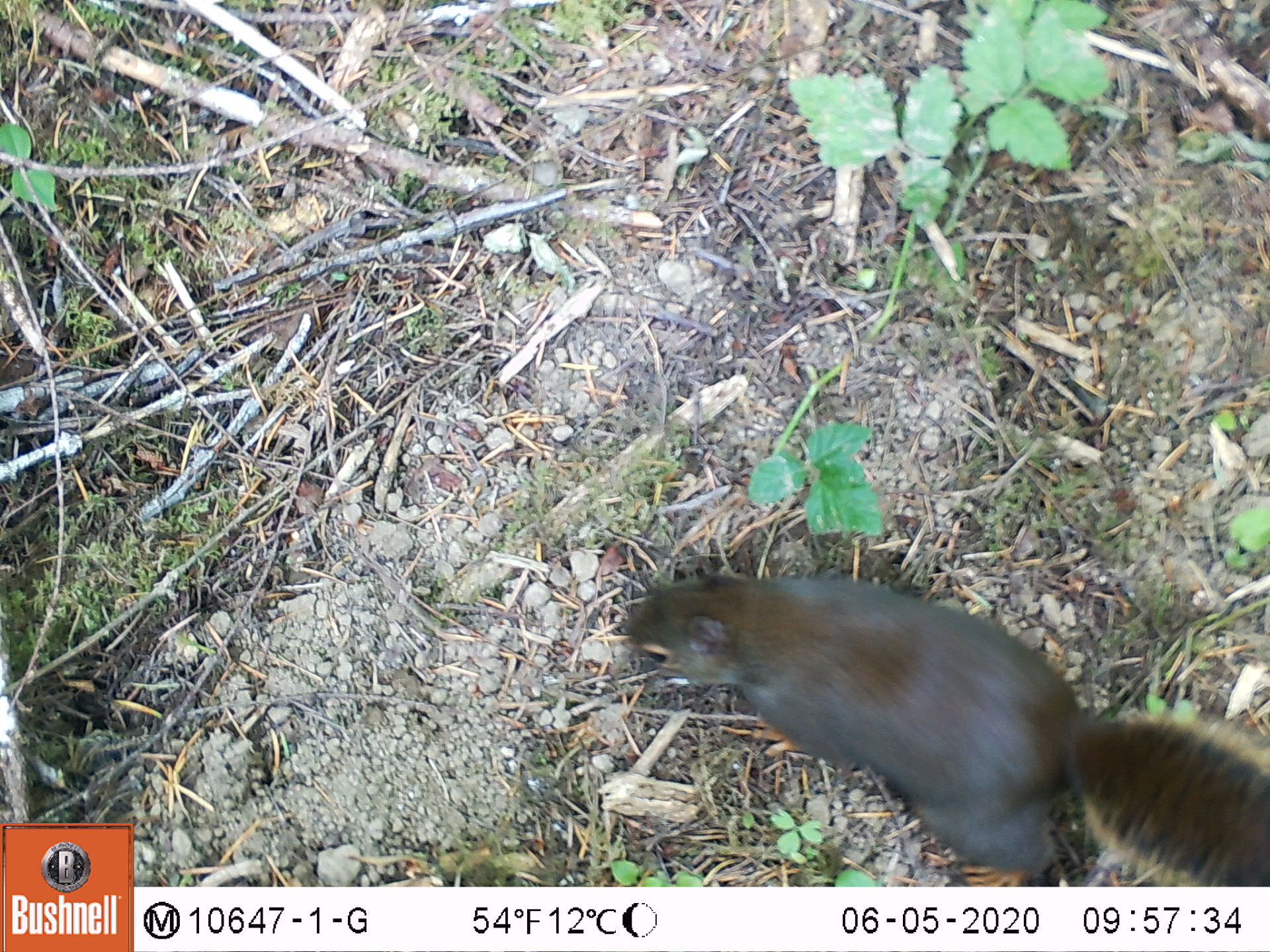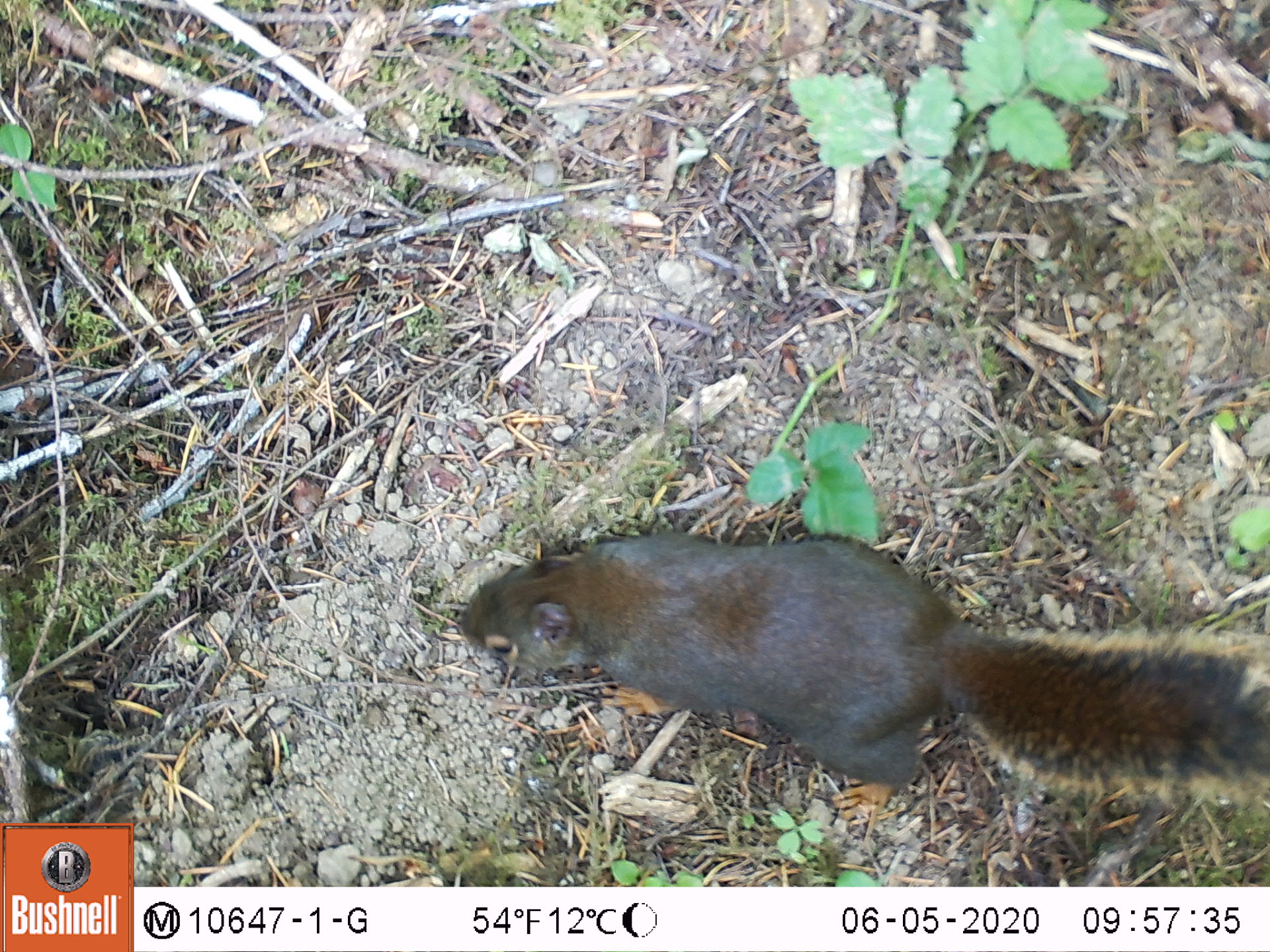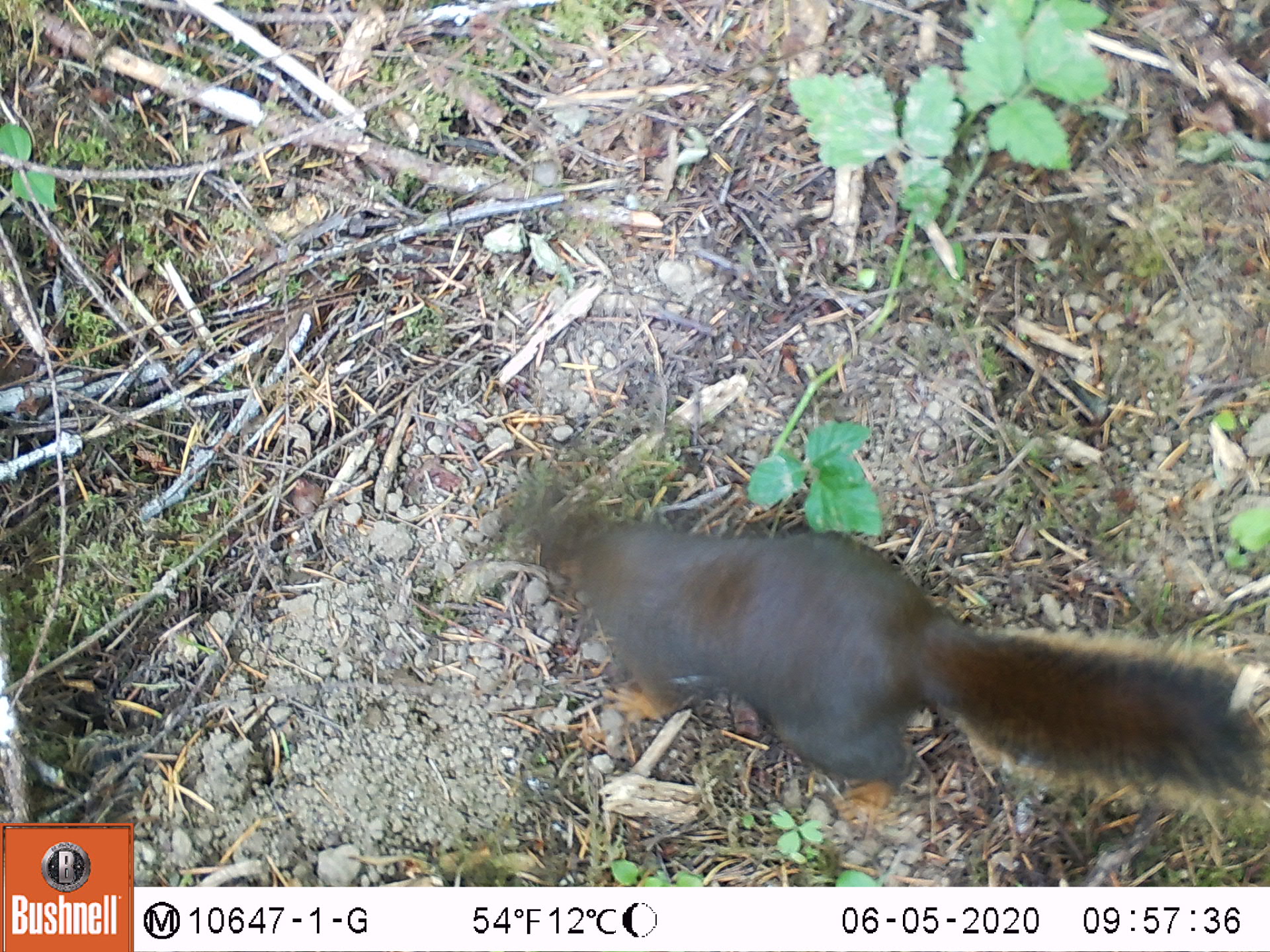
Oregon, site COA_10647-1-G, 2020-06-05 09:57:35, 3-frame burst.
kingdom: Animalia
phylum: Chordata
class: Mammalia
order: Rodentia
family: Sciuridae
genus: Tamiasciurus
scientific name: Tamiasciurus douglasii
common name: douglas squirrel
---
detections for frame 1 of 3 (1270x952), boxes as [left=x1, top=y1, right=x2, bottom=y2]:
douglas squirrel: [left=621, top=564, right=1263, bottom=879]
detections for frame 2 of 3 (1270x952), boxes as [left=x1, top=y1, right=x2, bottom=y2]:
douglas squirrel: [left=447, top=535, right=1263, bottom=822]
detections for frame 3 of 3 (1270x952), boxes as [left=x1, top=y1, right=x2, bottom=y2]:
douglas squirrel: [left=523, top=494, right=1263, bottom=814]